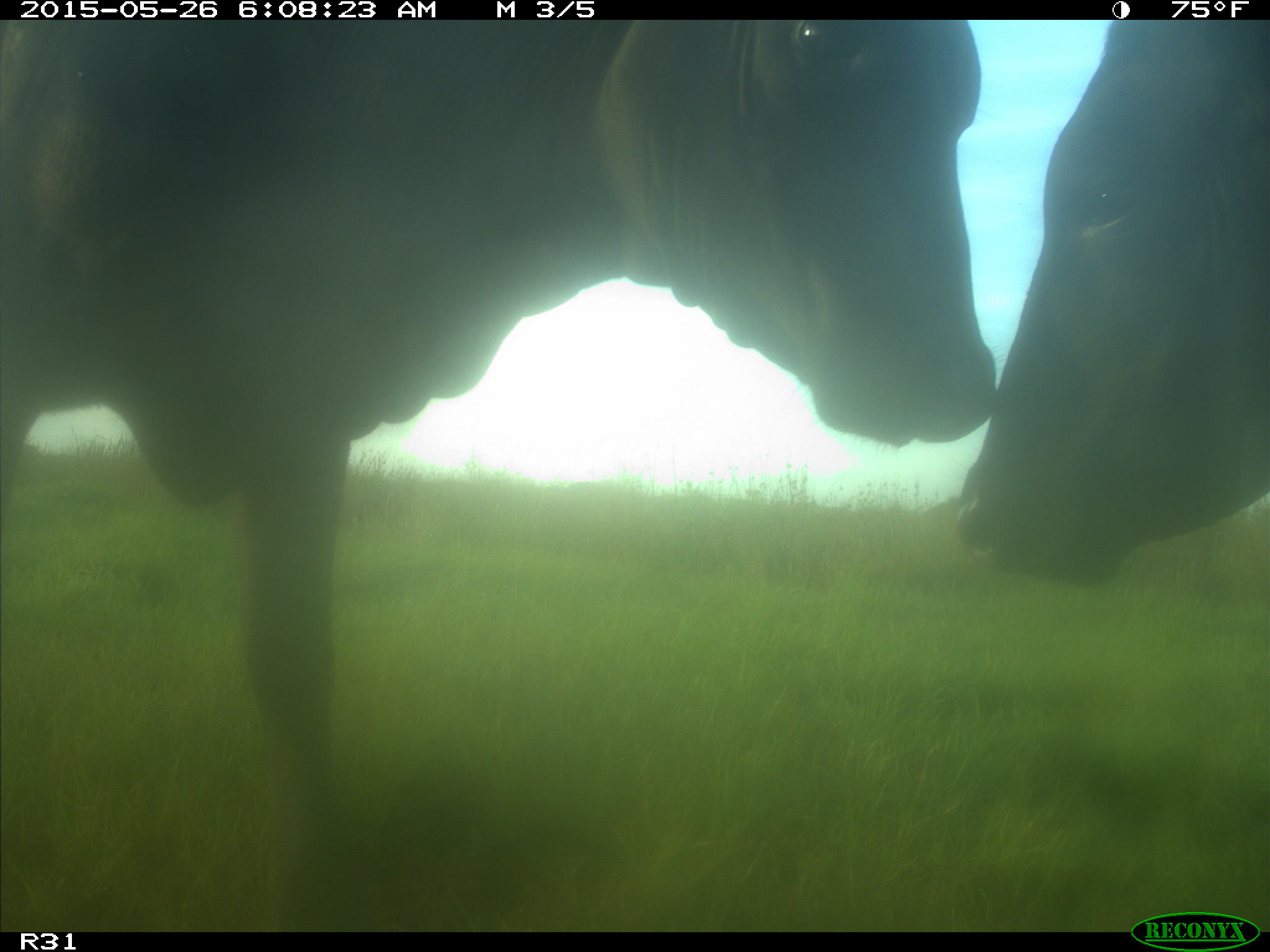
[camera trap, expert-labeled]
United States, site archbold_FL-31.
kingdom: Animalia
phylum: Chordata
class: Mammalia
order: Artiodactyla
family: Bovidae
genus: Bos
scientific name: Bos taurus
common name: domestic cow